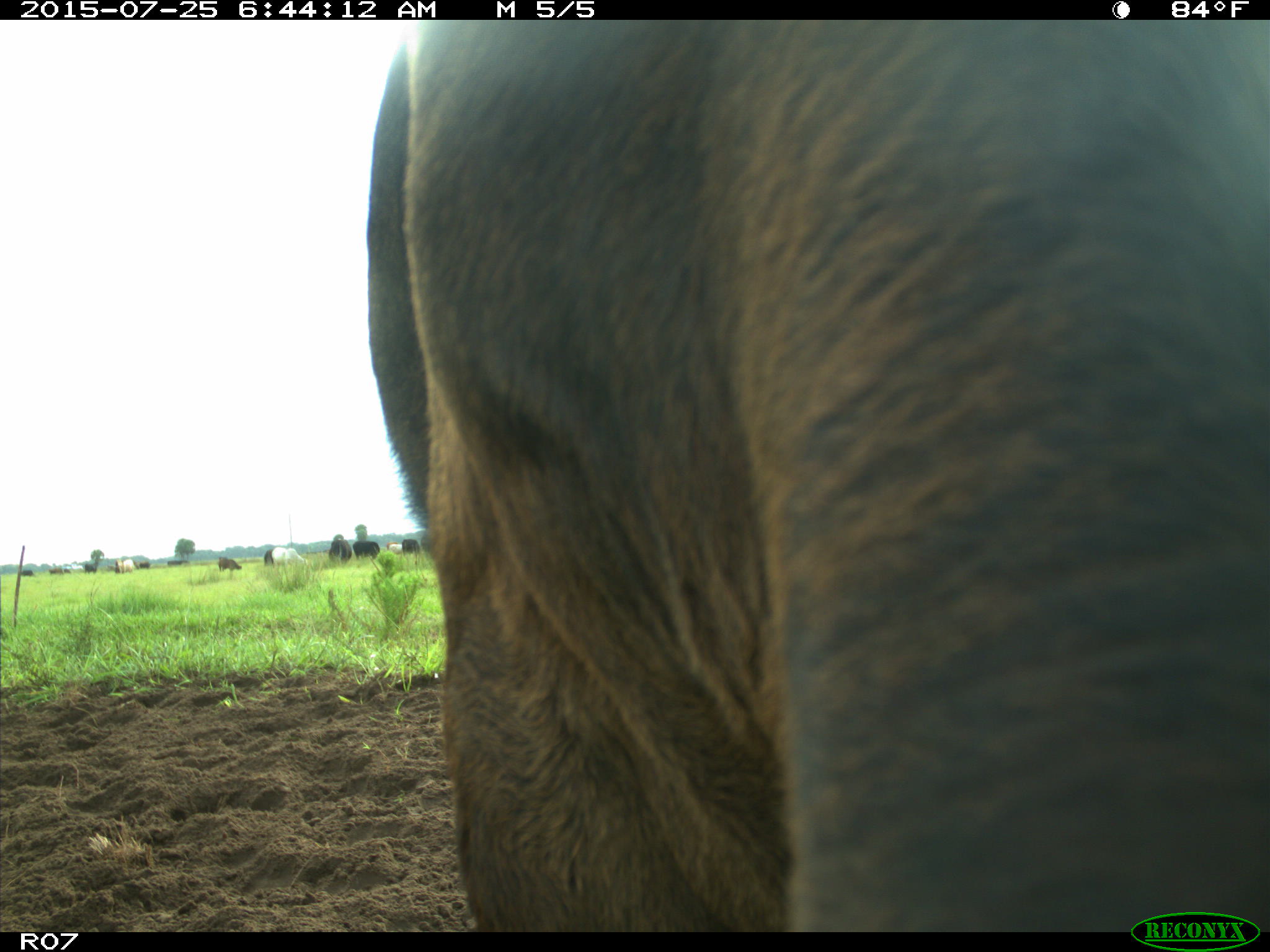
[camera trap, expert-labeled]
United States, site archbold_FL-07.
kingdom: Animalia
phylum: Chordata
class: Mammalia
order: Artiodactyla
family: Bovidae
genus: Bos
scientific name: Bos taurus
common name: domestic cow